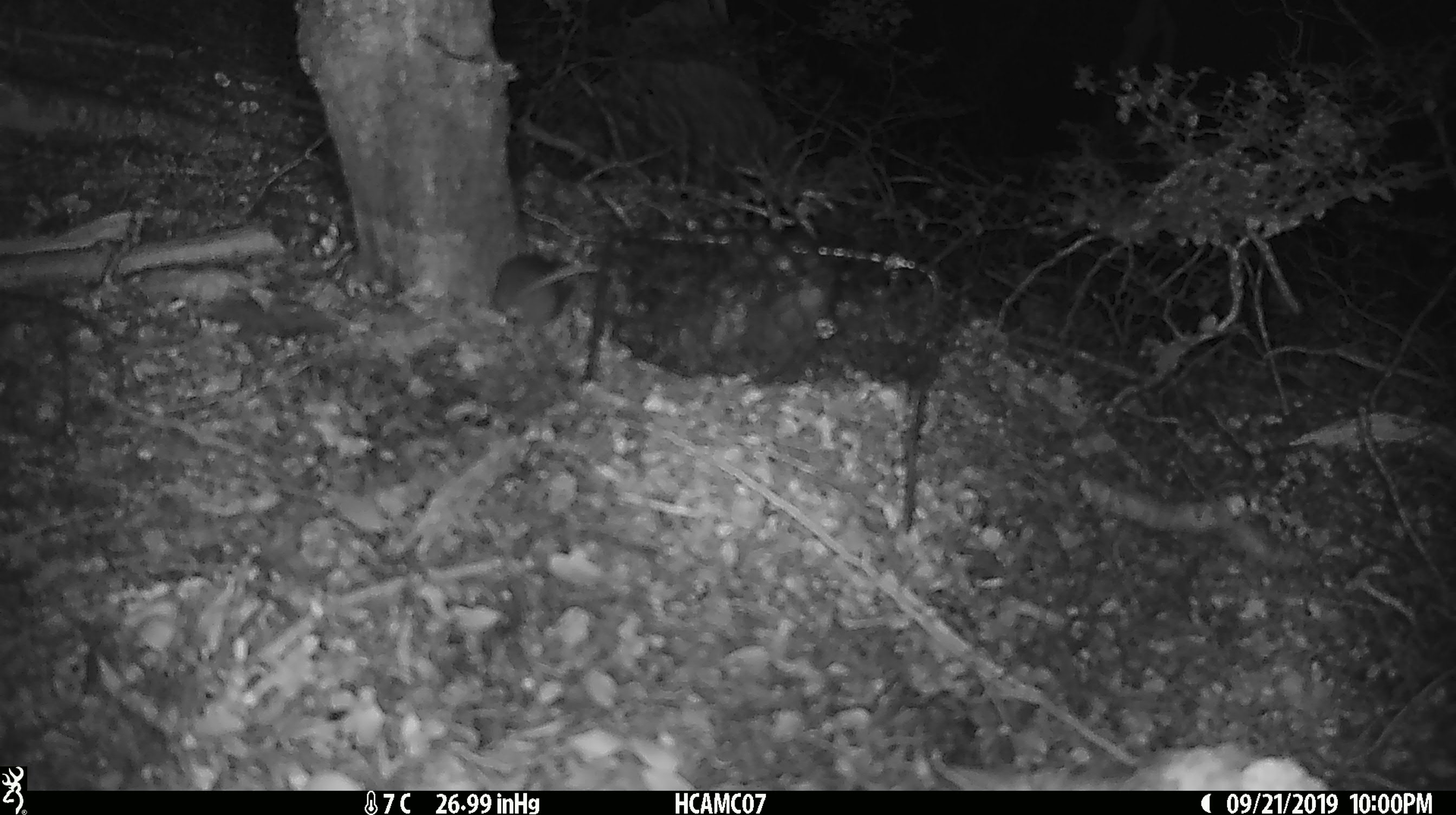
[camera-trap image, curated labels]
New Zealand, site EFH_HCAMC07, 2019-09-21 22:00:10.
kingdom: Animalia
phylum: Chordata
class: Mammalia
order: Rodentia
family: Muridae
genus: Mus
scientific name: Mus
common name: mouse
Mouse (Mus).